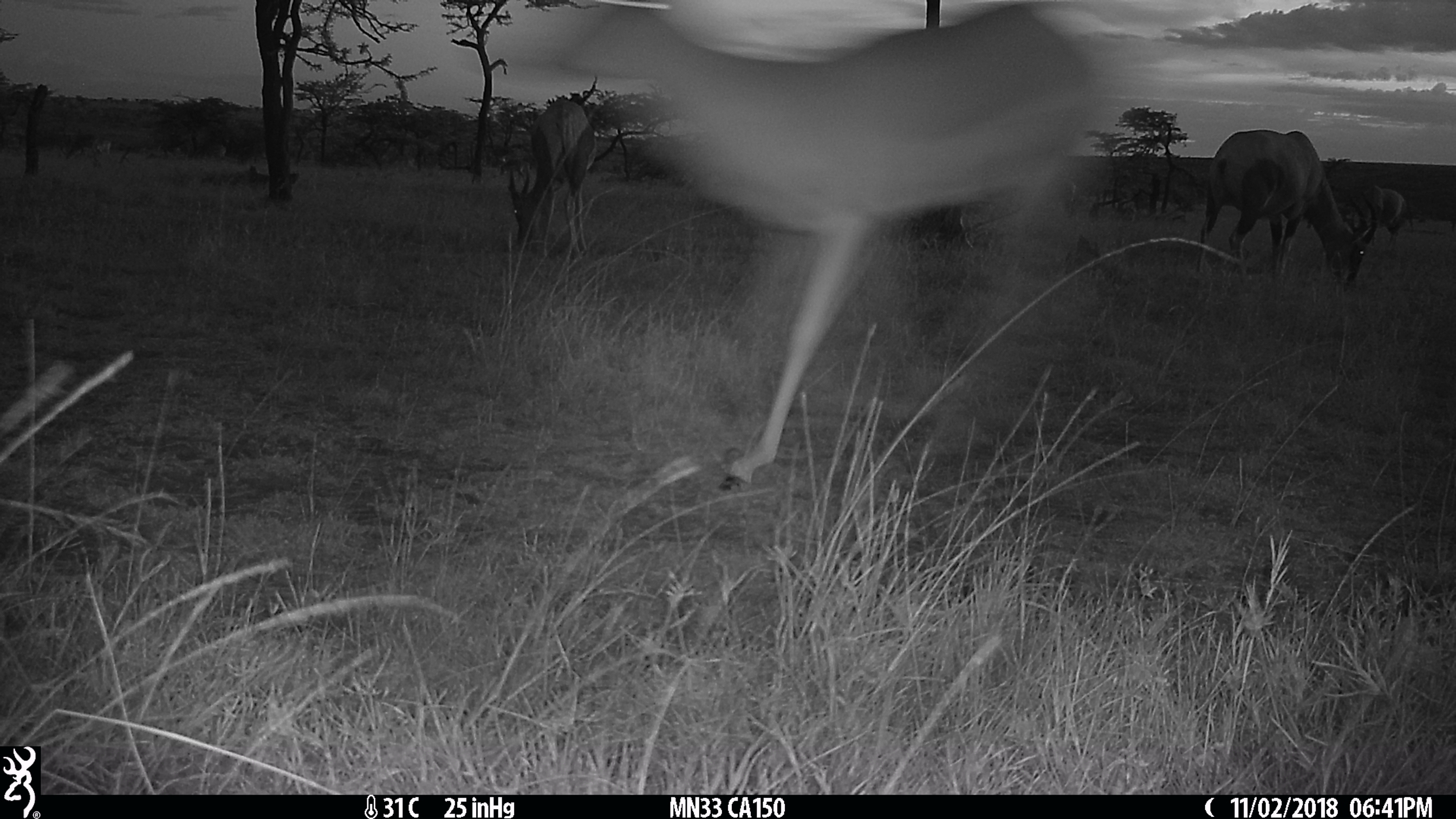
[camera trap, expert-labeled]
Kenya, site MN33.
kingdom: Animalia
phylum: Chordata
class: Mammalia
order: Artiodactyla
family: Bovidae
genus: Damaliscus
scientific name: Damaliscus lunatus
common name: topi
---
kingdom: Animalia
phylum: Chordata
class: Mammalia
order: Artiodactyla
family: Bovidae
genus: Aepyceros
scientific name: Aepyceros melampus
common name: impala